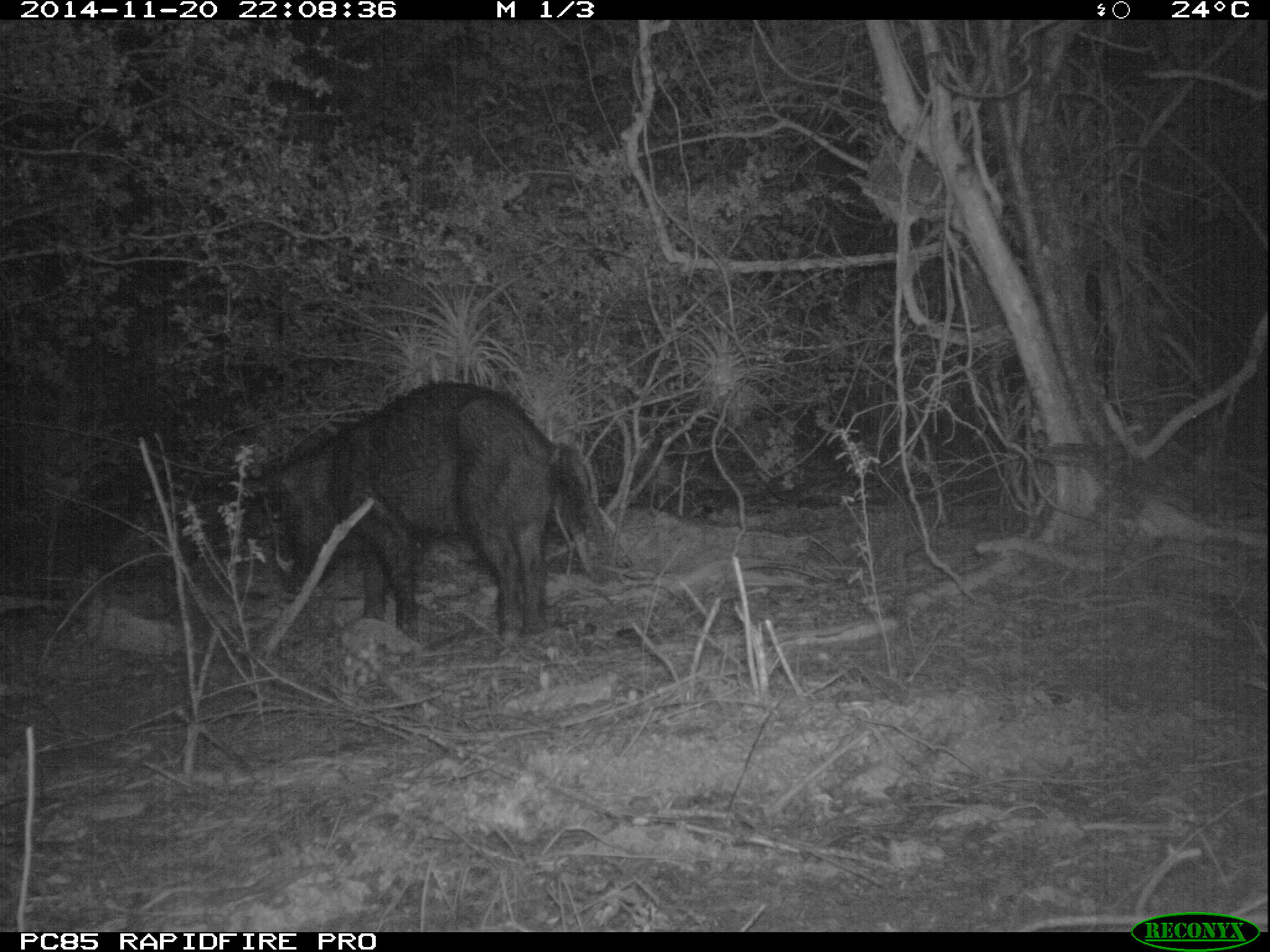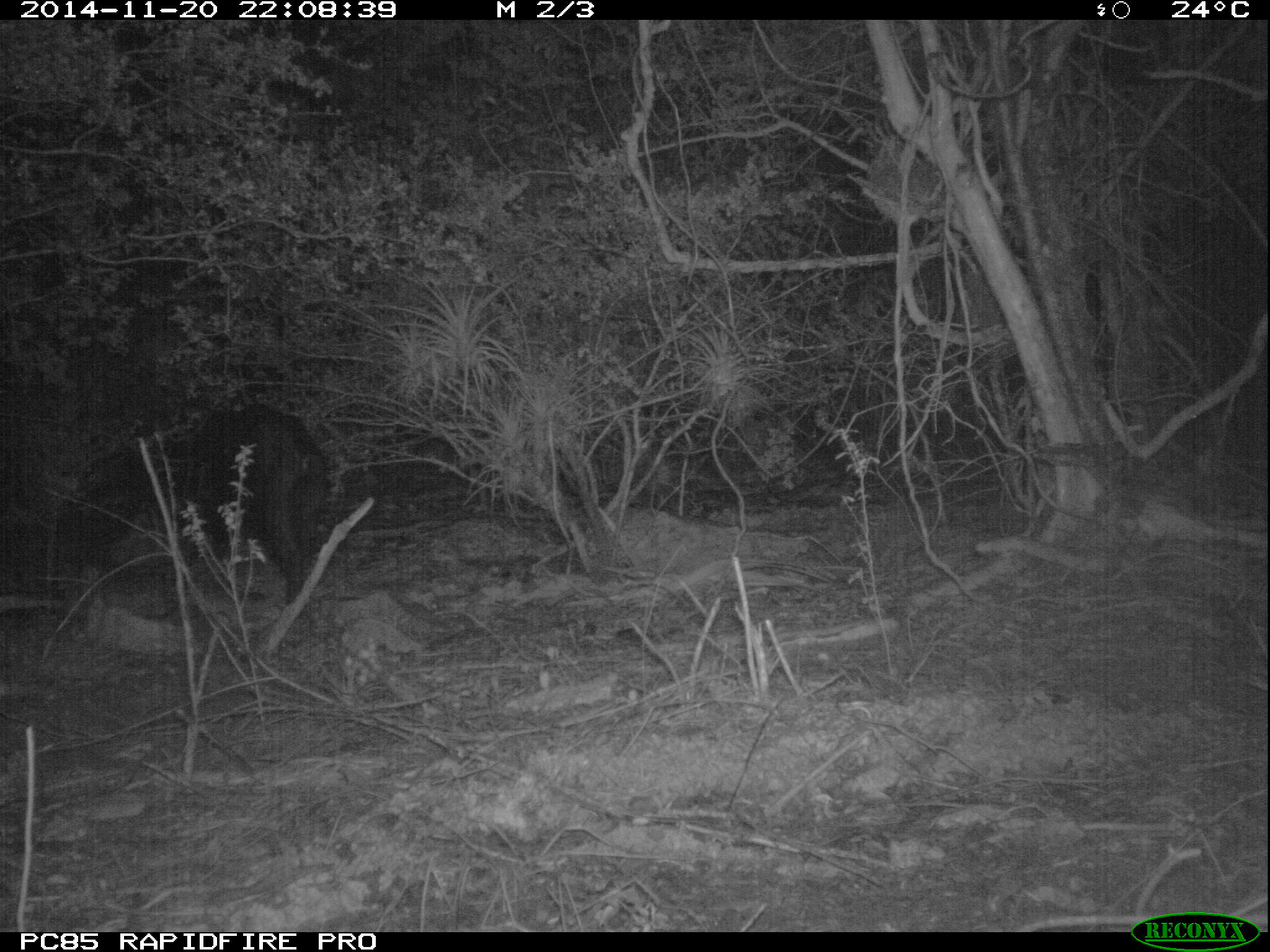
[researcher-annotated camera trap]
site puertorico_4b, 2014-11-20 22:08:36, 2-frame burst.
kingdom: Animalia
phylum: Chordata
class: Mammalia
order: Artiodactyla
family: Suidae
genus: Sus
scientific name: Sus scrofa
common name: pig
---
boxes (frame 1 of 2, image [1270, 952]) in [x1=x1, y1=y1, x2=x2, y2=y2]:
pig: [x1=246, y1=378, x2=600, y2=649]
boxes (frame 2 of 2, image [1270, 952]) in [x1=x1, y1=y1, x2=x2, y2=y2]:
pig: [x1=105, y1=395, x2=340, y2=603]